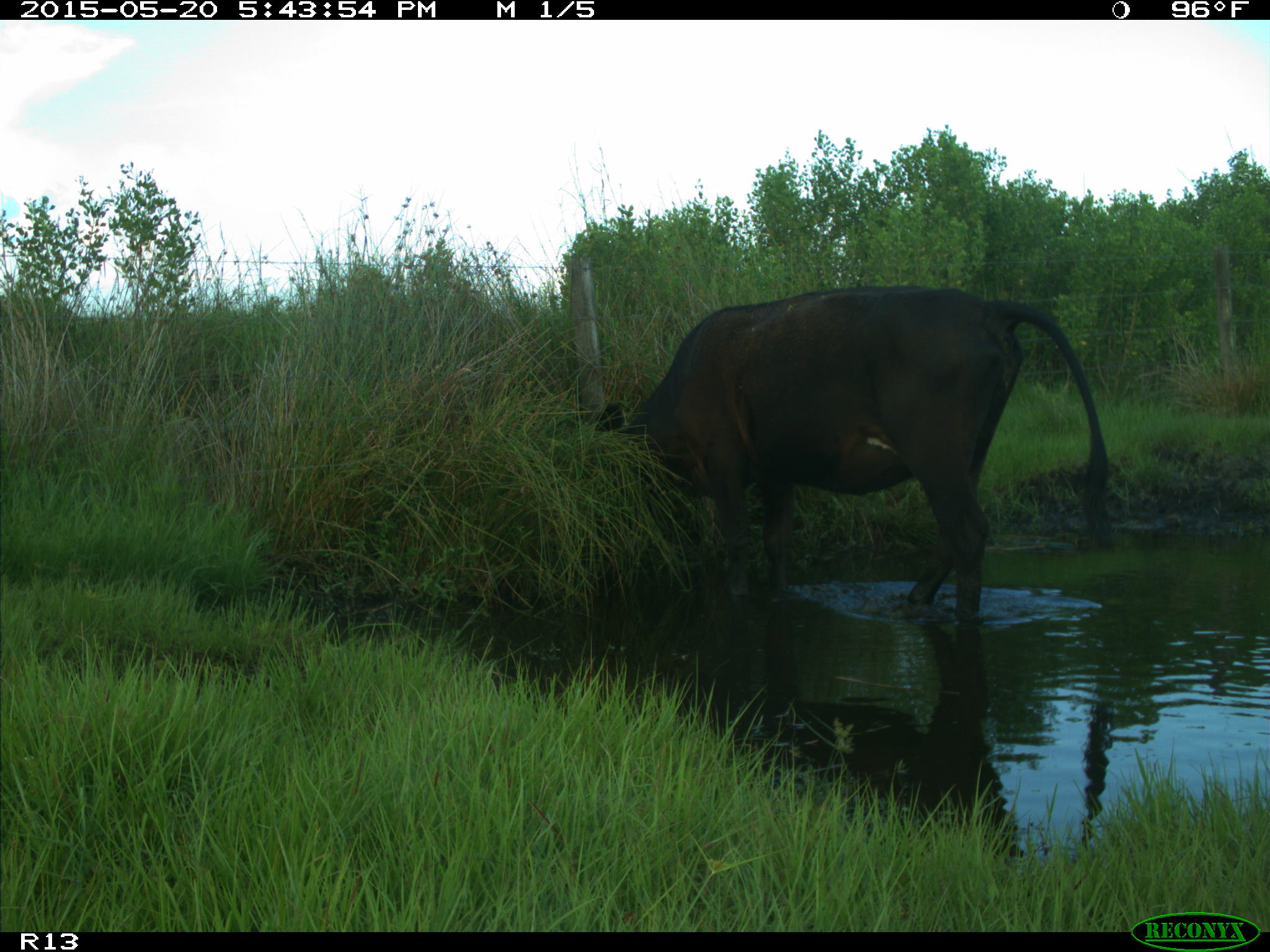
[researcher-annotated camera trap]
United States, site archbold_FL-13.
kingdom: Animalia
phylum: Chordata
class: Mammalia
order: Artiodactyla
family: Bovidae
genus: Bos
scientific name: Bos taurus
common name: domestic cow